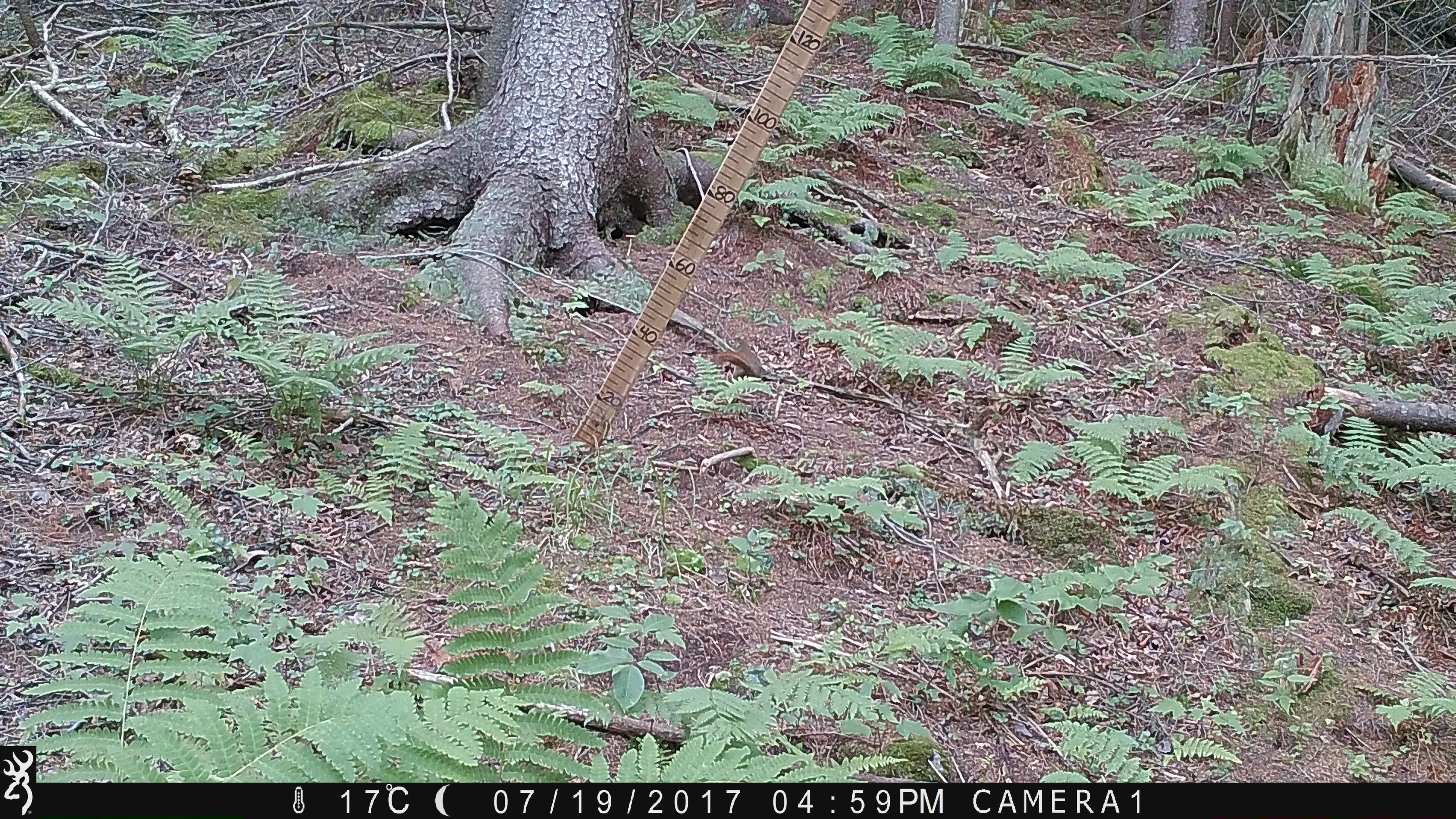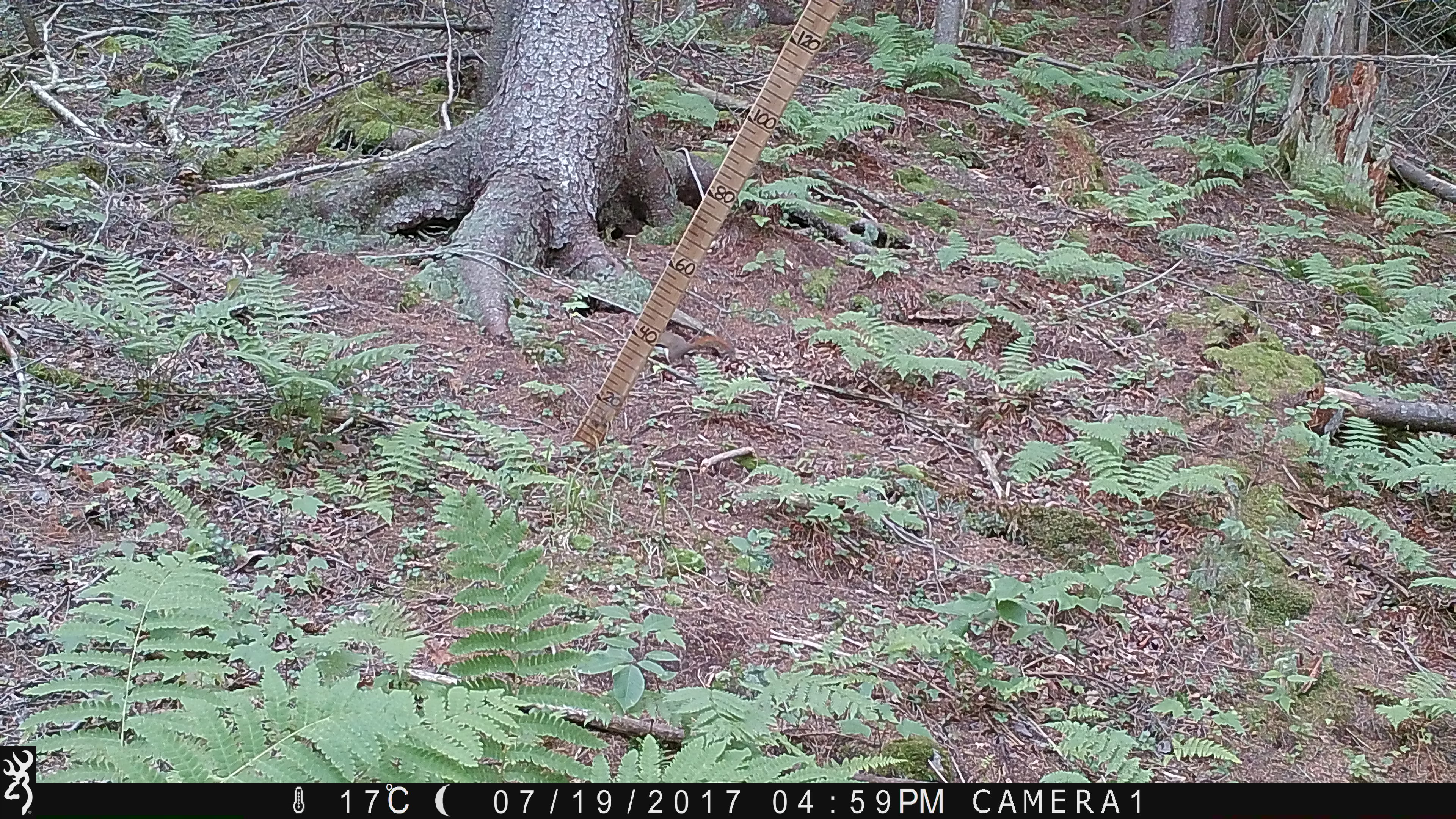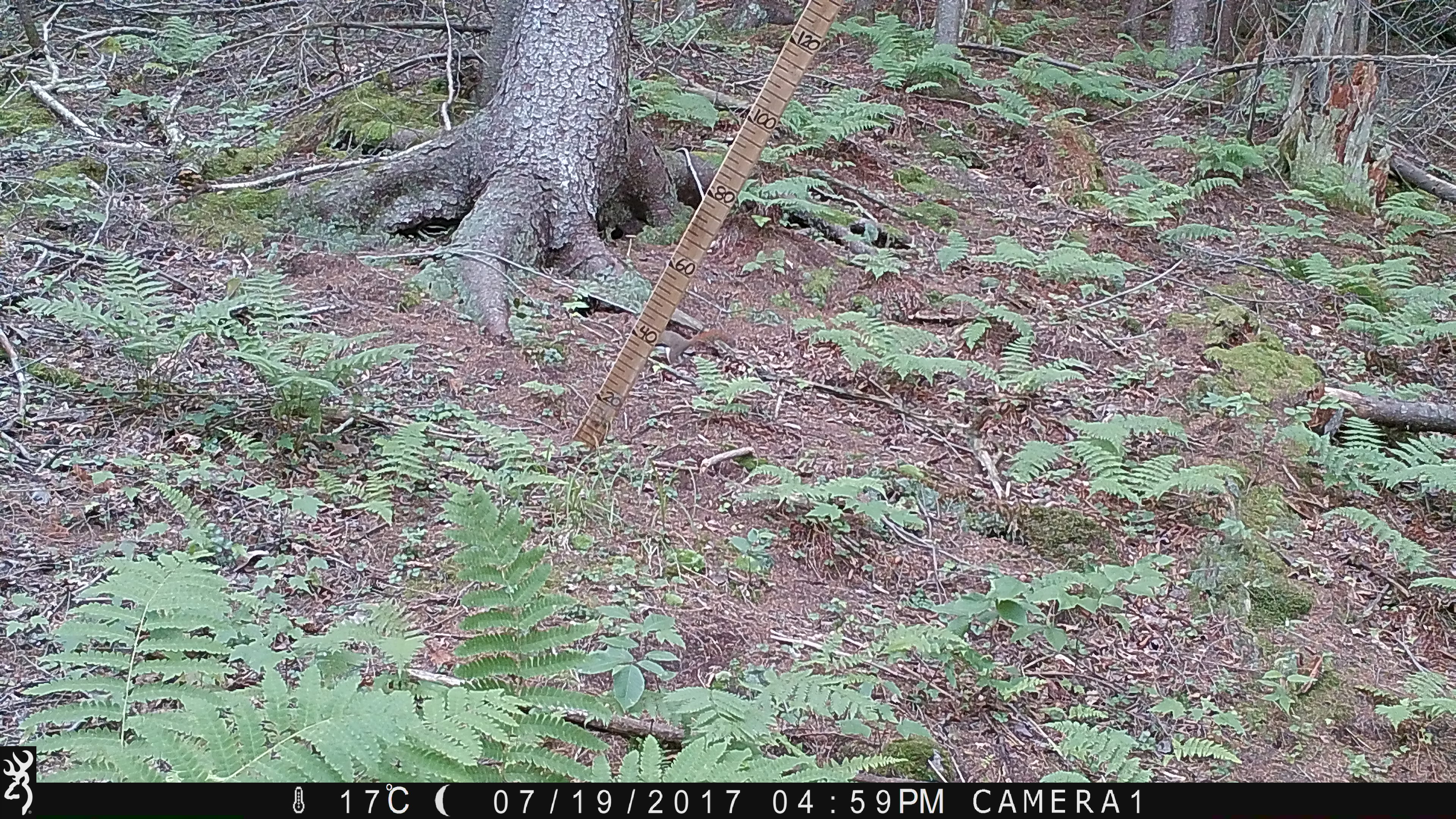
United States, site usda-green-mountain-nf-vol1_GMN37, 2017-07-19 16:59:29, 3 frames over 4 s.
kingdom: Animalia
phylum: Chordata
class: Mammalia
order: Rodentia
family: Sciuridae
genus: Tamiasciurus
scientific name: Tamiasciurus hudsonicus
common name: red squirrel